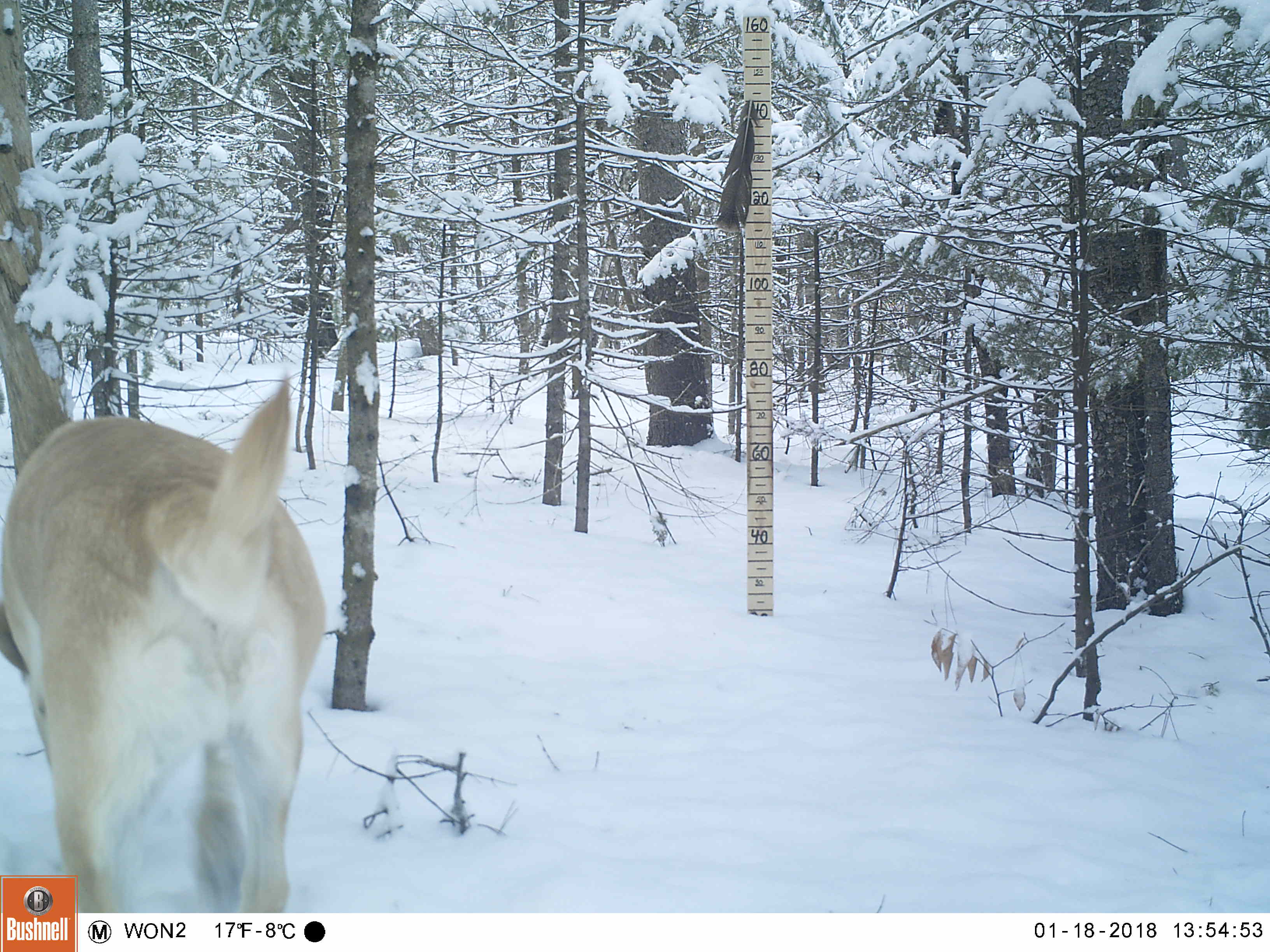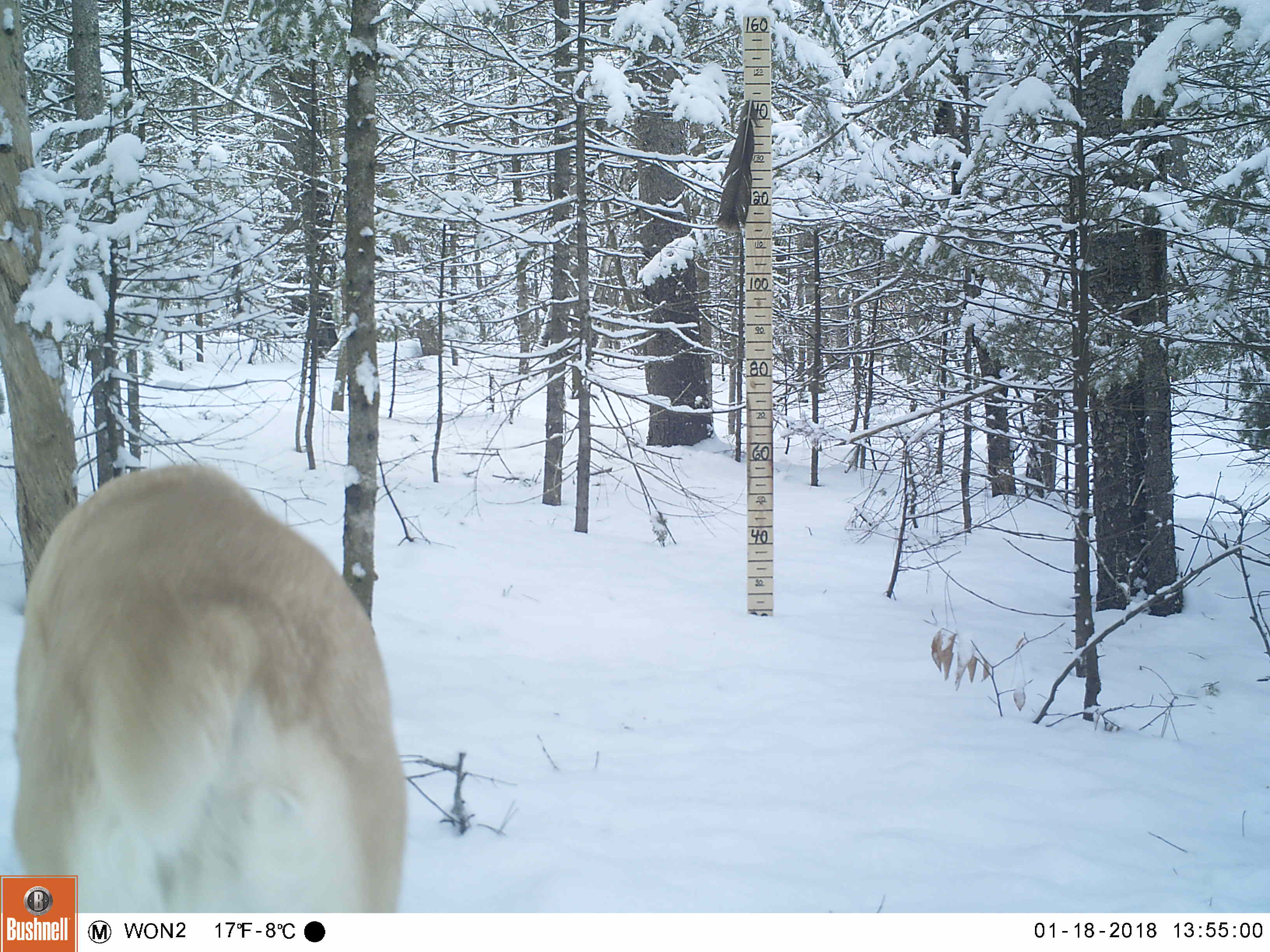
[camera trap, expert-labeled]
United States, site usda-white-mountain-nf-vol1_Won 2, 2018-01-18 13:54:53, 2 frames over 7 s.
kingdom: Animalia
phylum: Chordata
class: Mammalia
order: Carnivora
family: Canidae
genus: Canis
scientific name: Canis familiaris familiaris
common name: domestic dog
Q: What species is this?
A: Domestic dog (Canis familiaris familiaris).